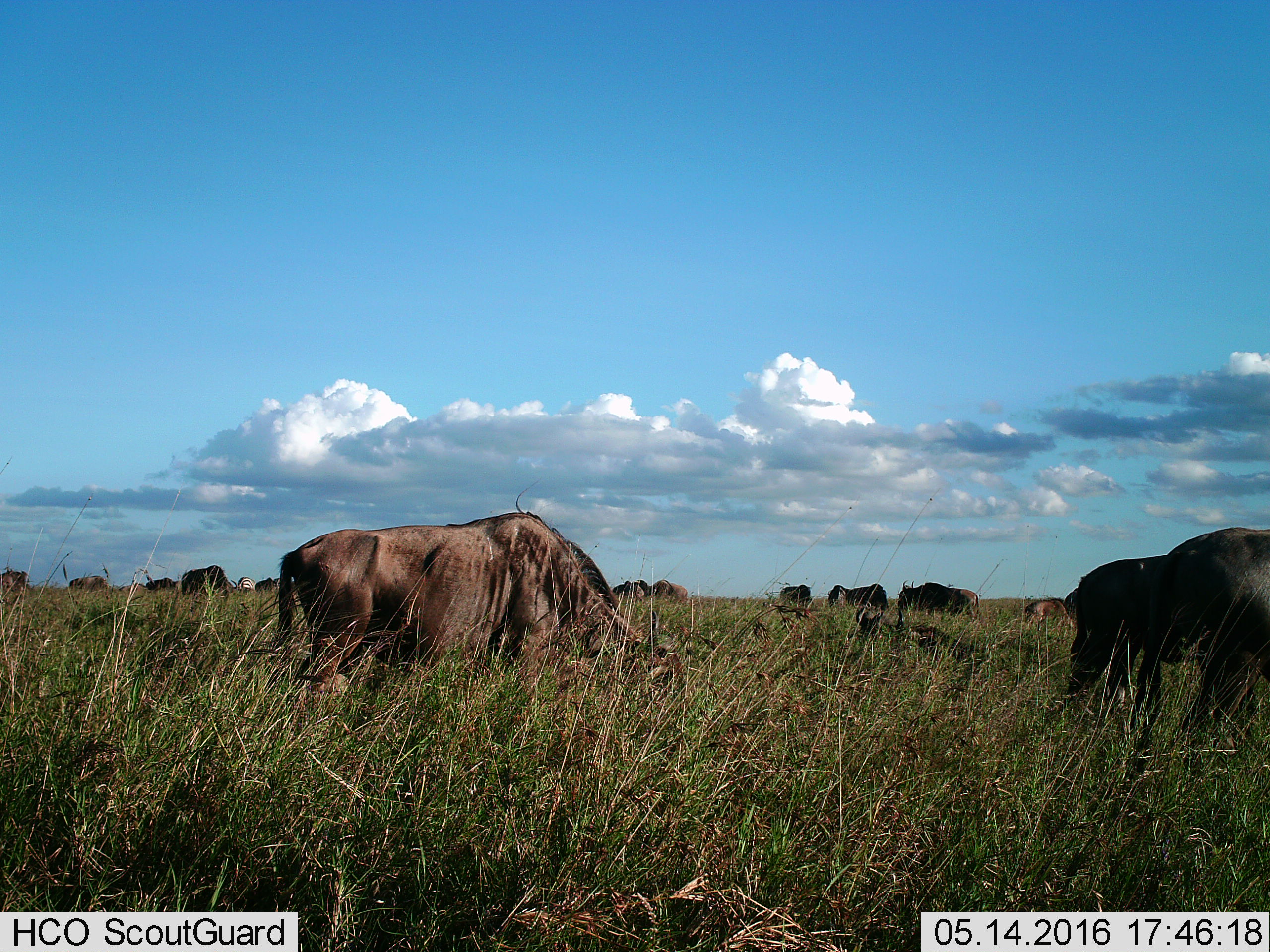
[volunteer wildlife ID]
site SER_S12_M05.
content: unidentified animal